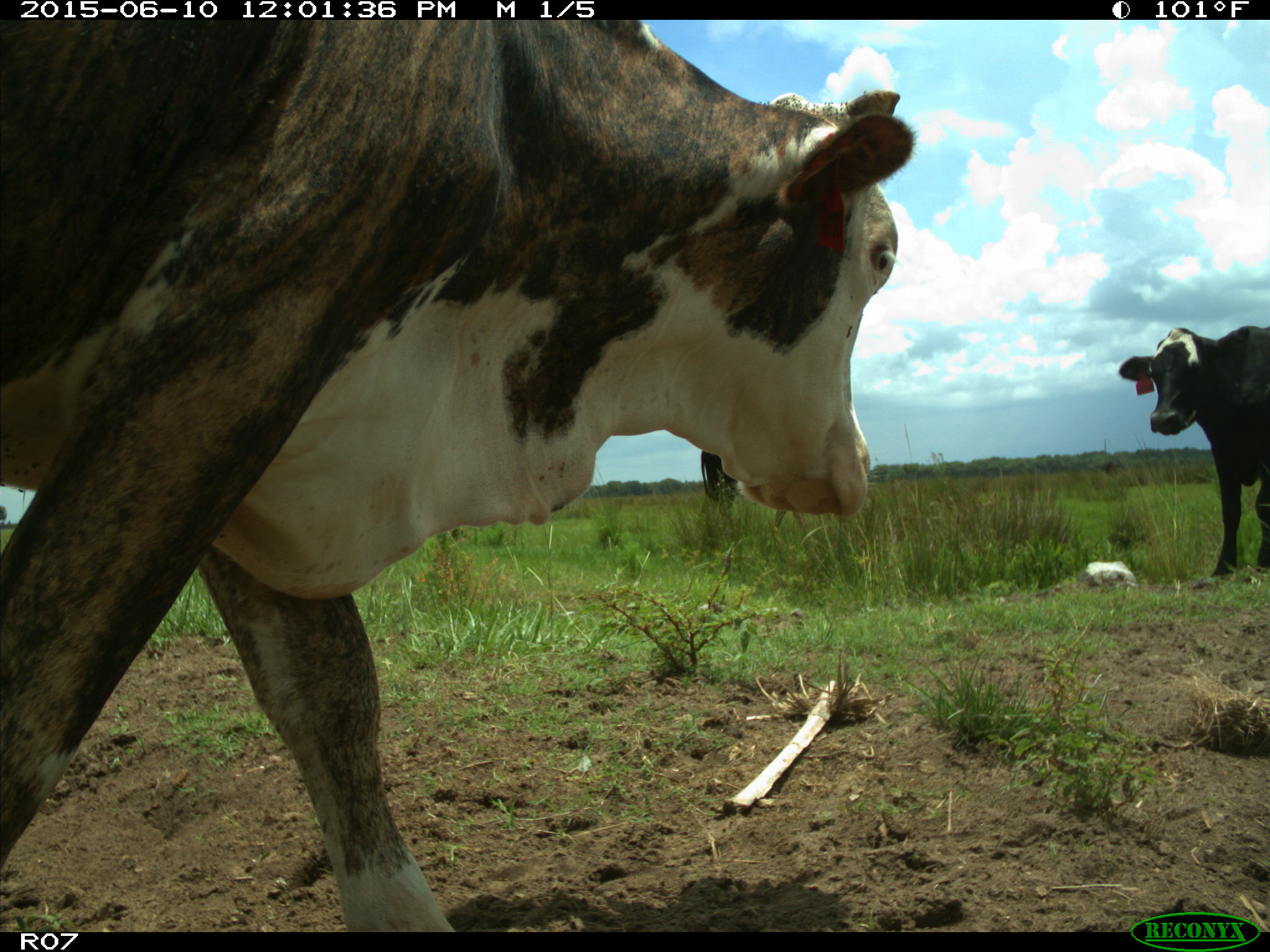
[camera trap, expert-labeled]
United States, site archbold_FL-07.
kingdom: Animalia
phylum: Chordata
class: Mammalia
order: Artiodactyla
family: Bovidae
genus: Bos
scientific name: Bos taurus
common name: domestic cow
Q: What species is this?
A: Bos taurus (domestic cow).